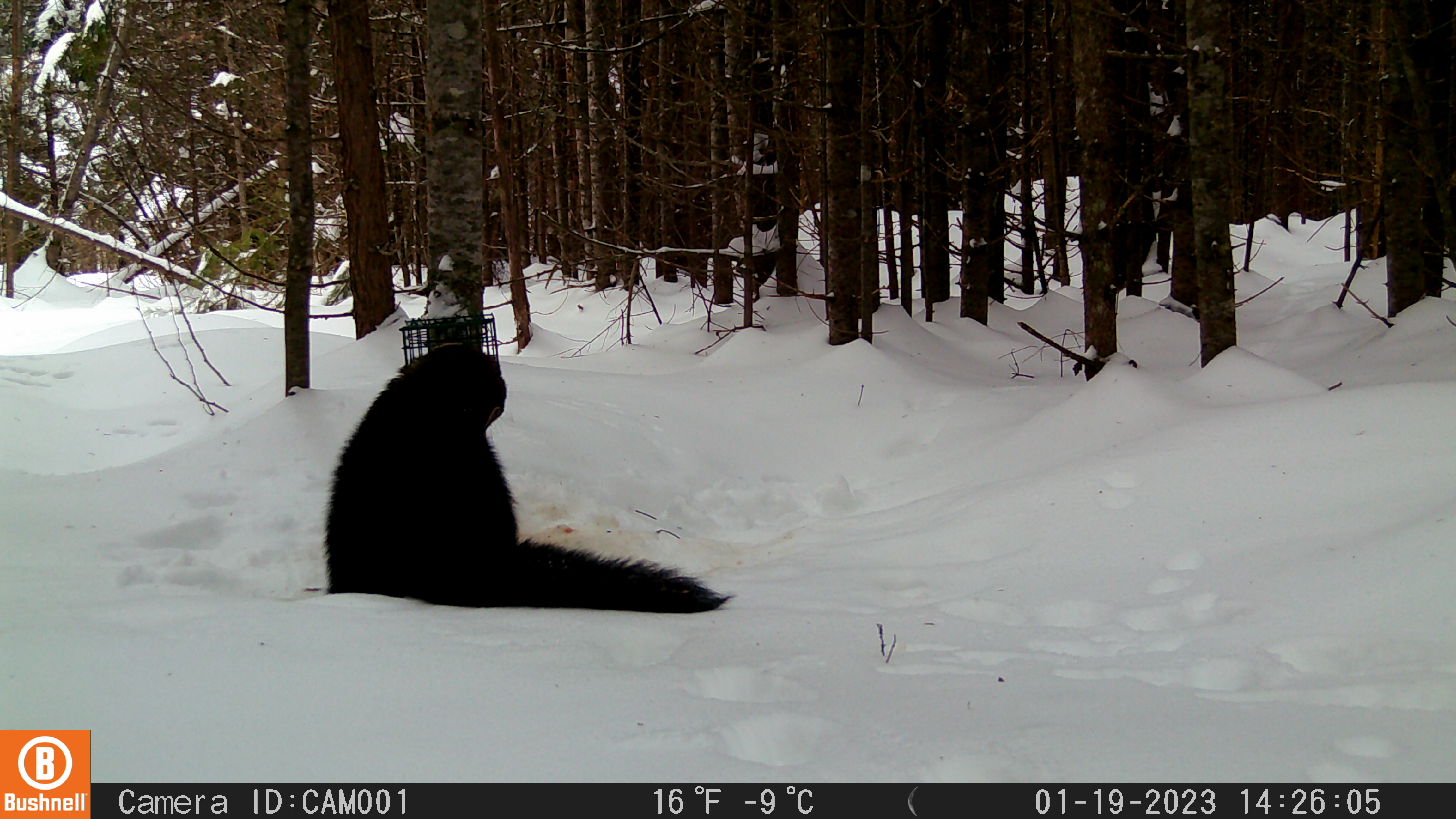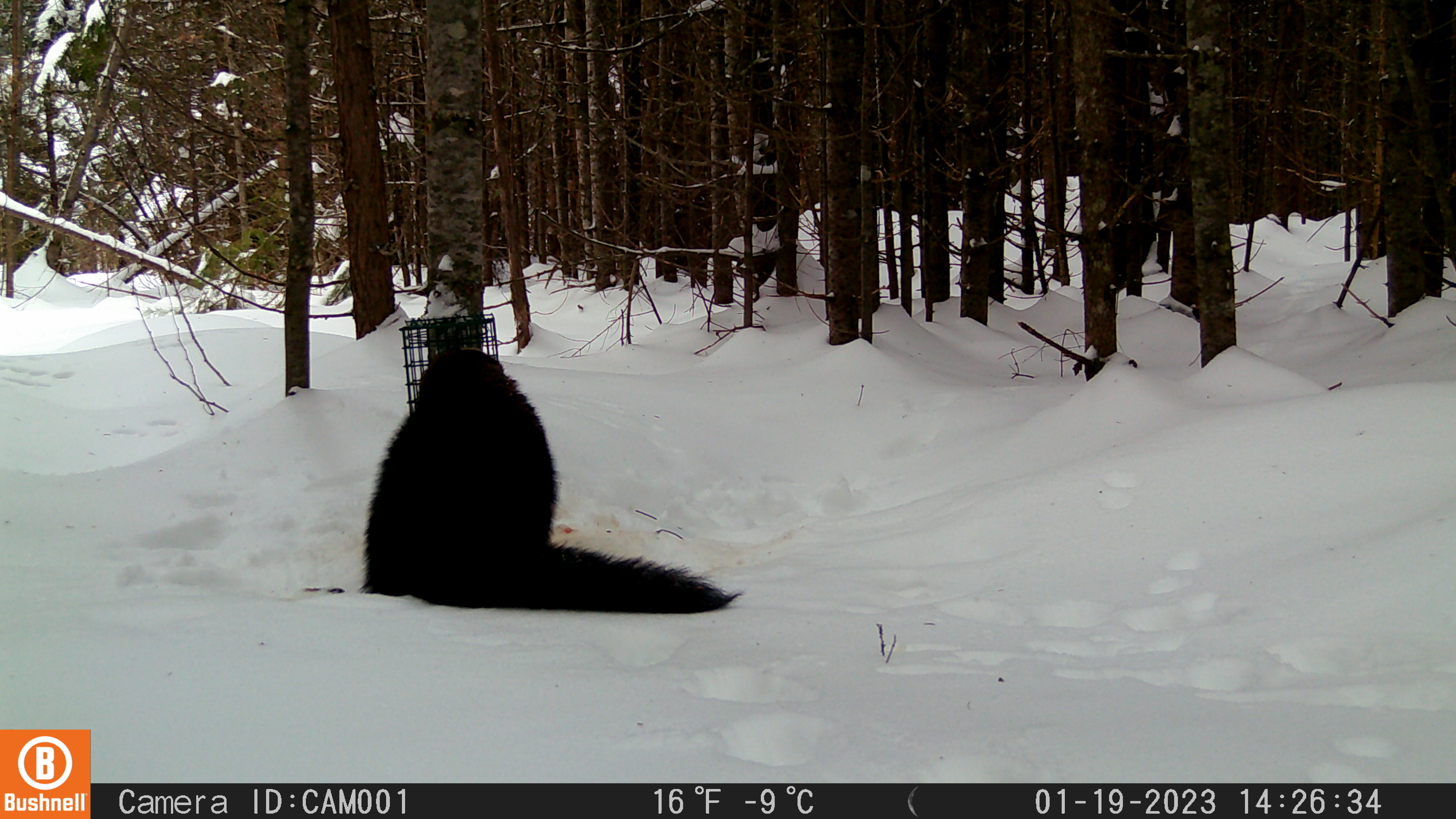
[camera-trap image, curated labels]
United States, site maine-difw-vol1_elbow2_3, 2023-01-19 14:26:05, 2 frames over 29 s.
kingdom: Animalia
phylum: Chordata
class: Mammalia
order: Carnivora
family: Mustelidae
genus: Pekania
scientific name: Pekania pennanti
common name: fisher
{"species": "fisher (Pekania pennanti)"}